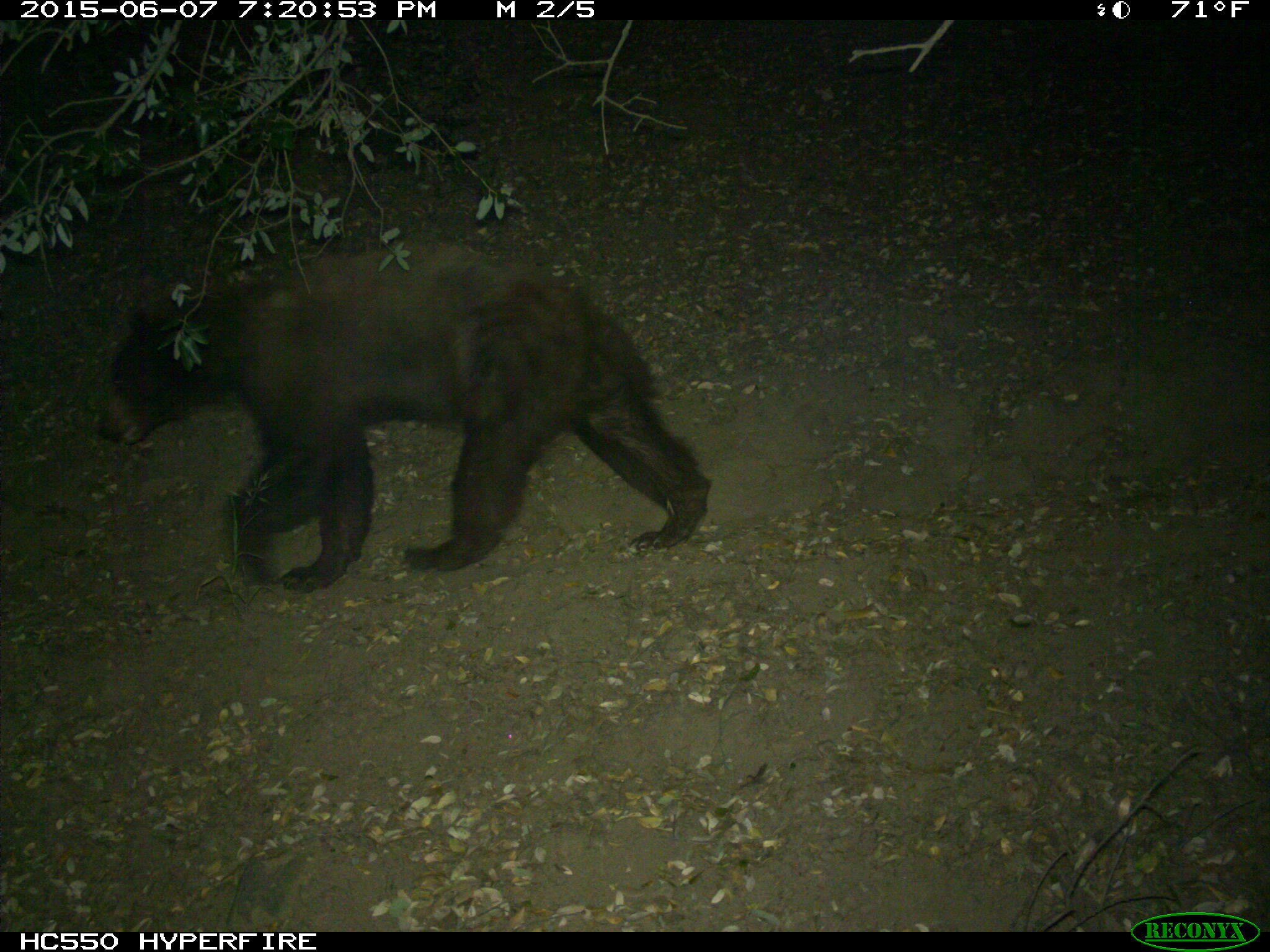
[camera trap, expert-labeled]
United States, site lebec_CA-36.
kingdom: Animalia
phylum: Chordata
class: Mammalia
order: Carnivora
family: Ursidae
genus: Ursus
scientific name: Ursus americanus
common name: american black bear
Ursus americanus (american black bear).